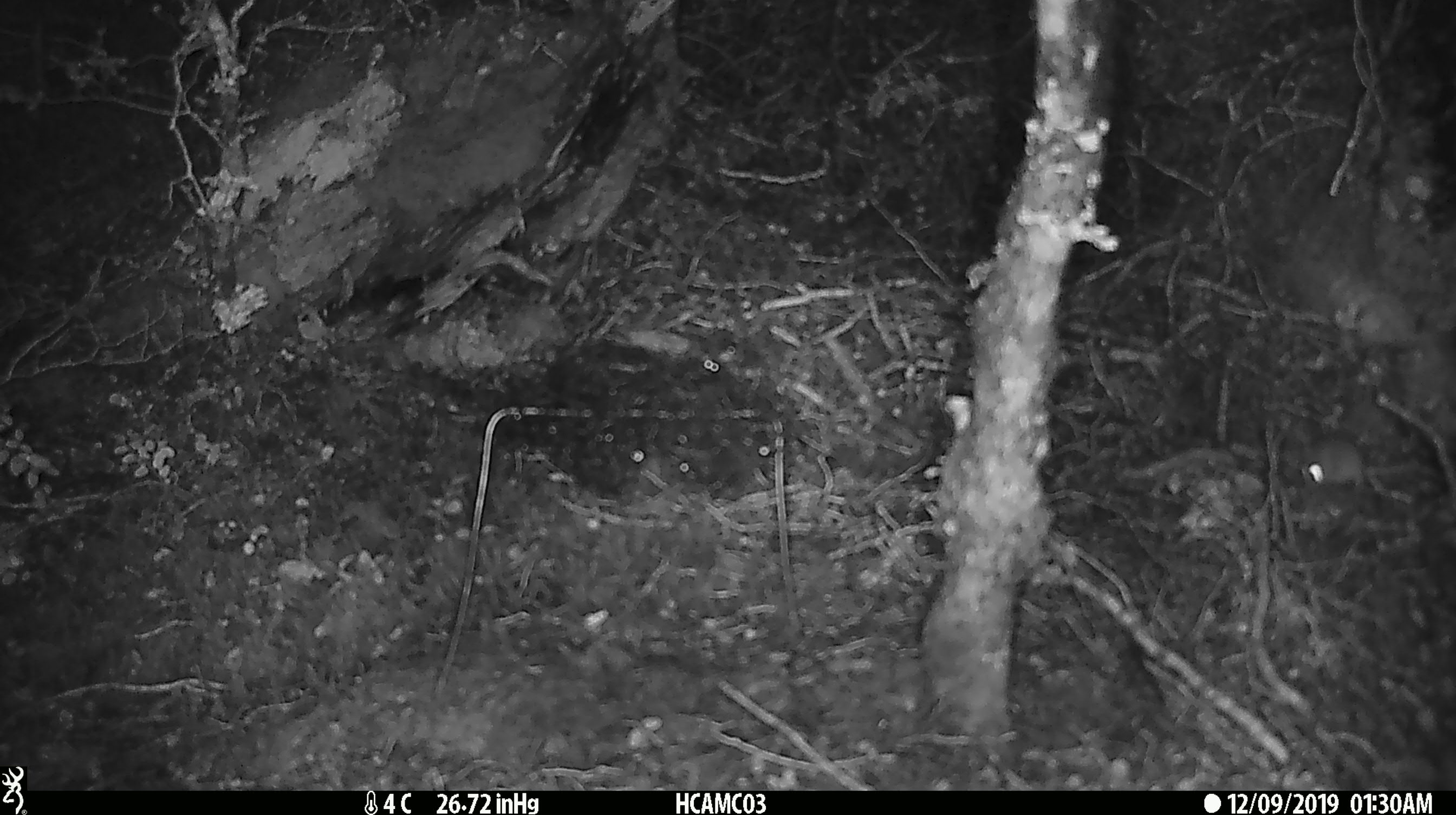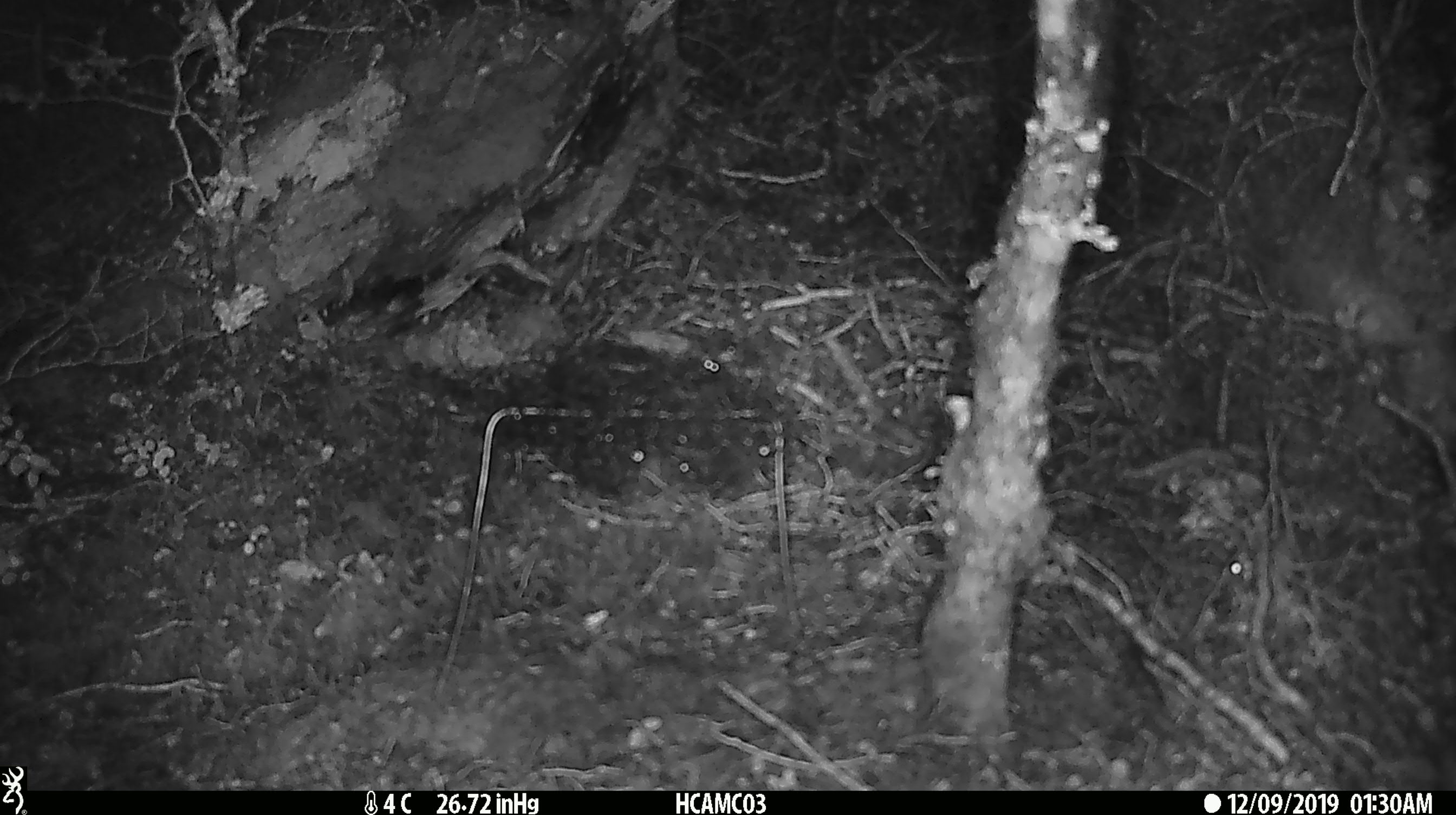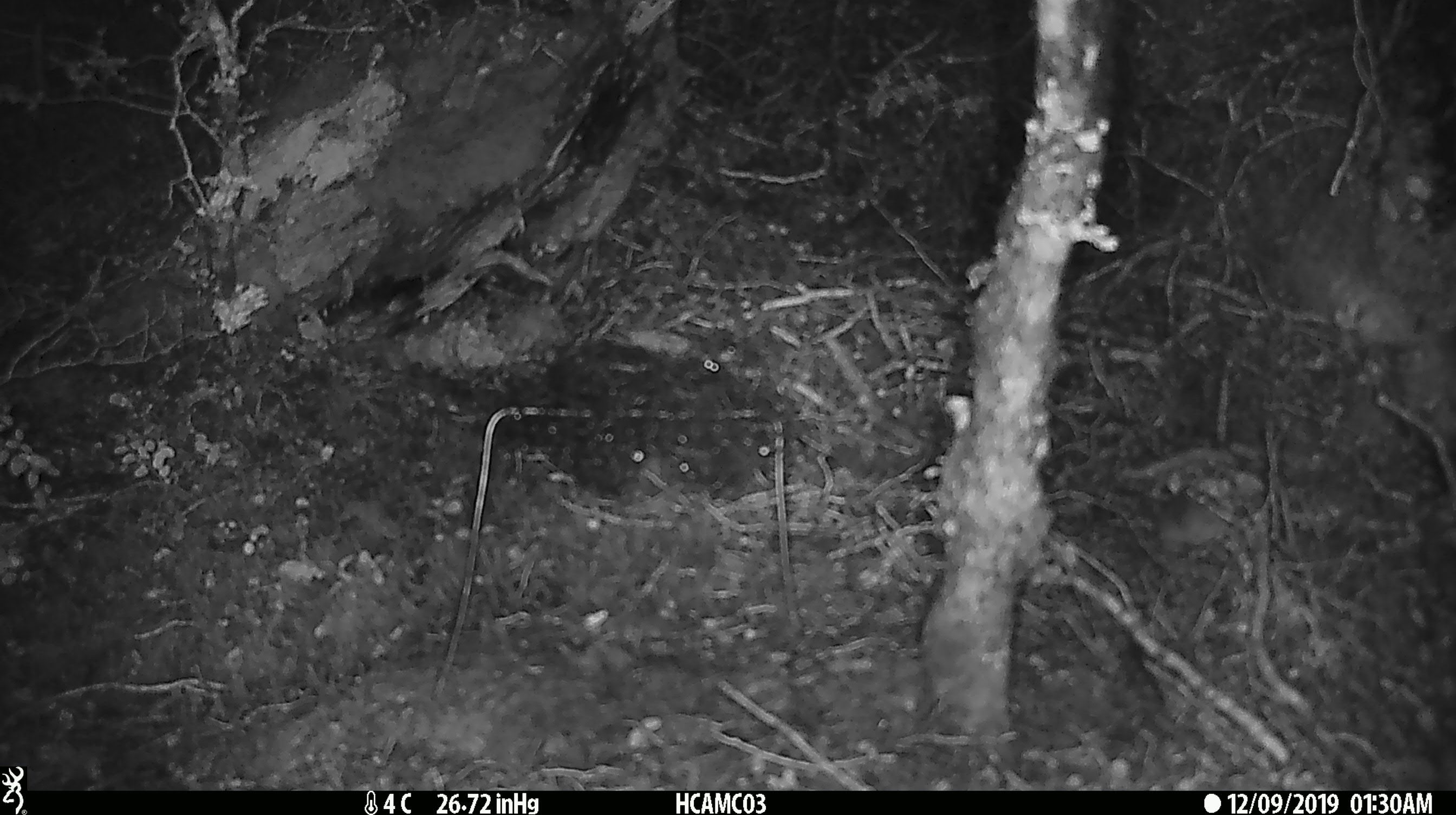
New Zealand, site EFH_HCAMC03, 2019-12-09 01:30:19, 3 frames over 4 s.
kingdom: Animalia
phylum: Chordata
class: Mammalia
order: Rodentia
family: Muridae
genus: Mus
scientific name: Mus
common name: mouse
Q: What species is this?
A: Mouse (Mus).